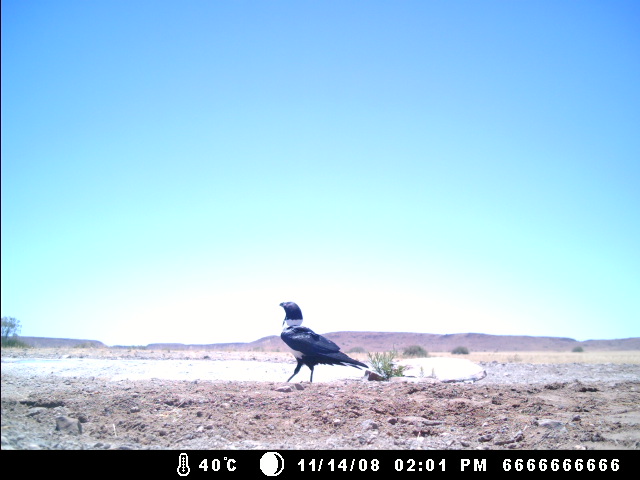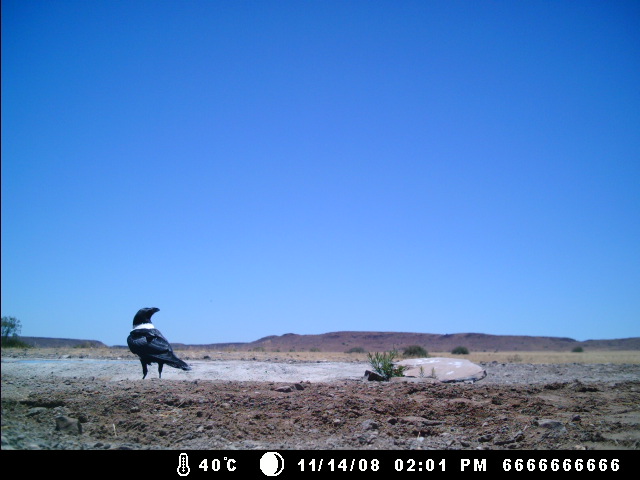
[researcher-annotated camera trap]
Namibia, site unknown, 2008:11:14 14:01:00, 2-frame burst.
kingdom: Animalia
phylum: Chordata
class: Aves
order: Passeriformes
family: Corvidae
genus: Corvus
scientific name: Corvus albus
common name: pied crow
Corvus albus (pied crow).